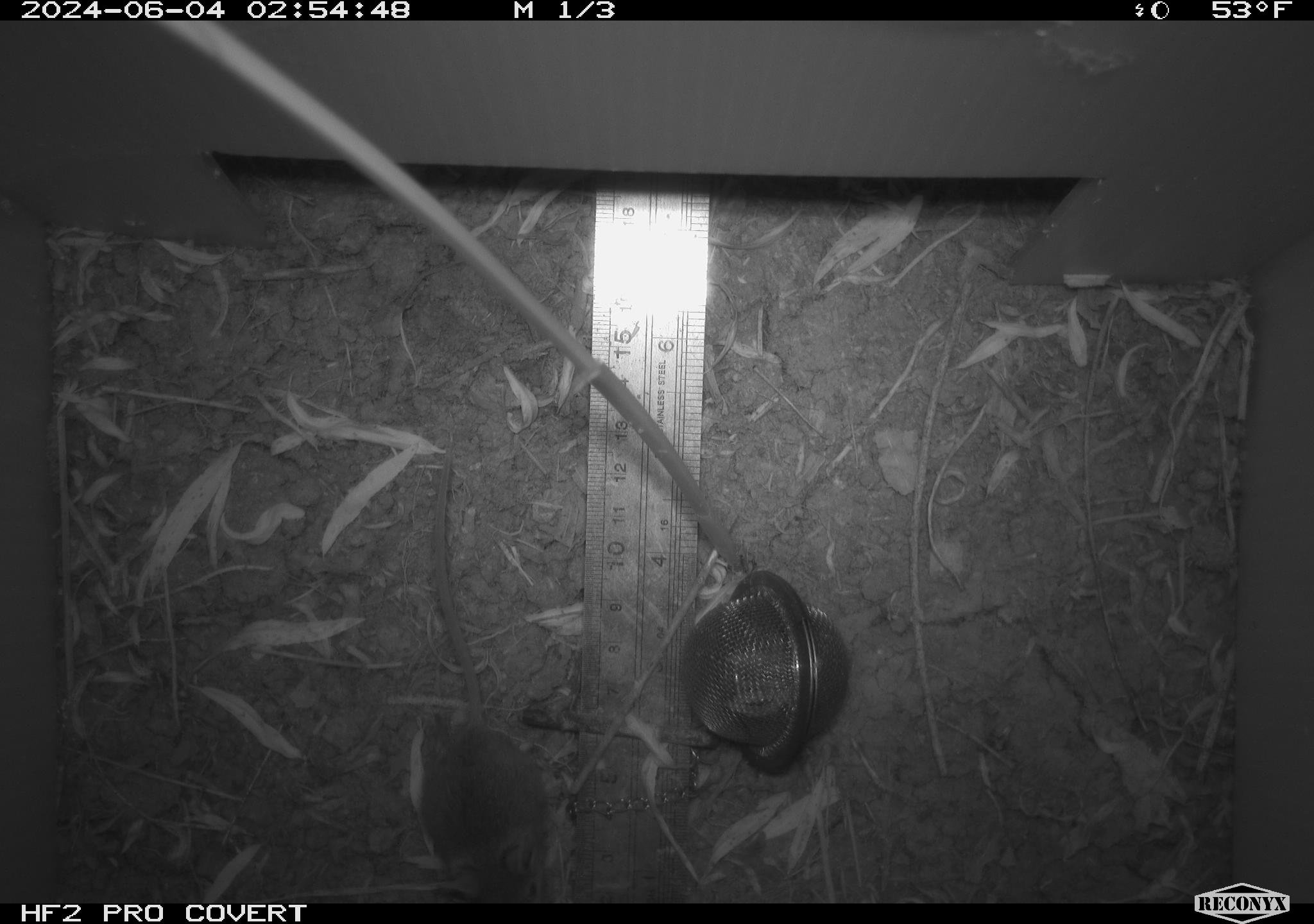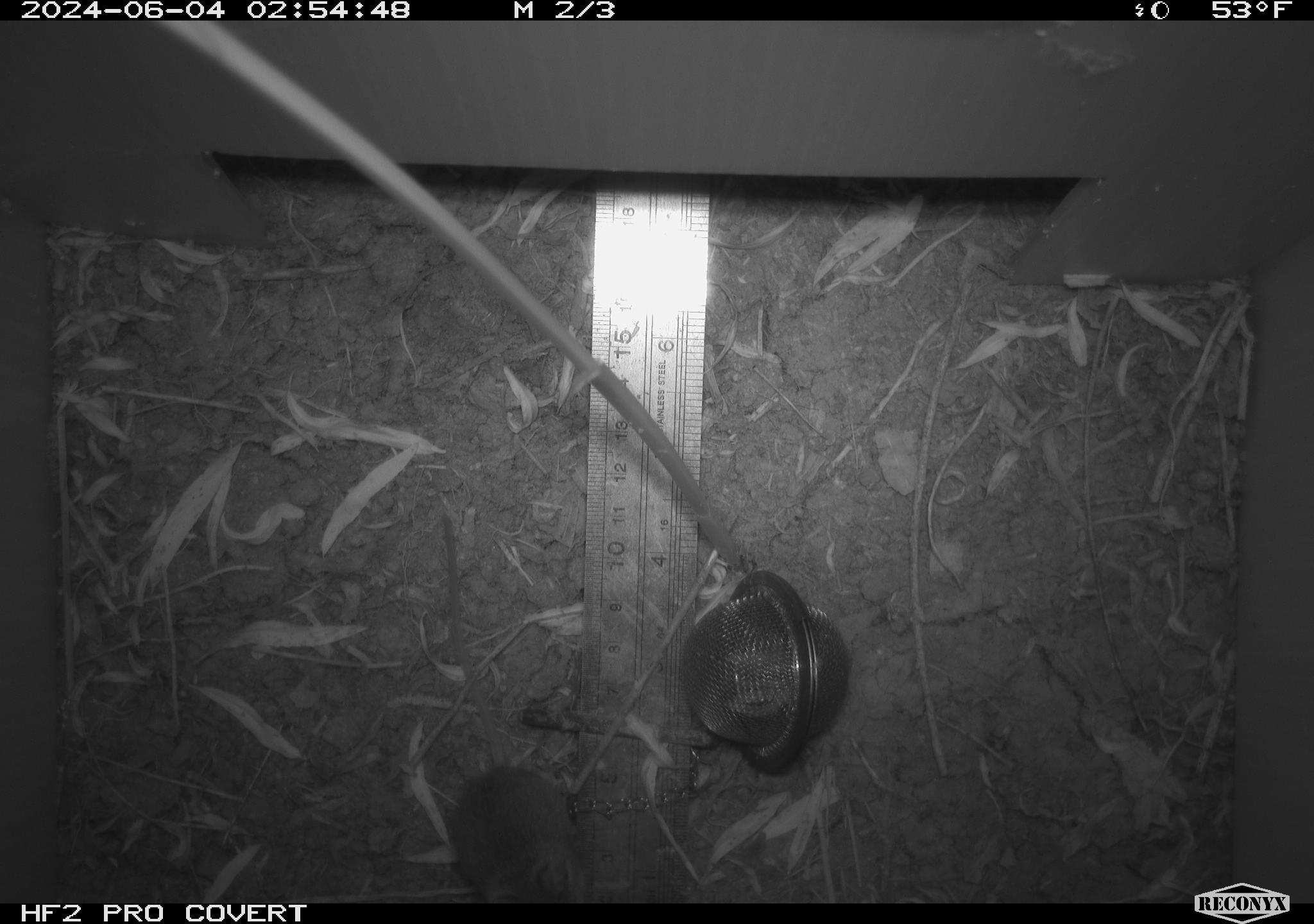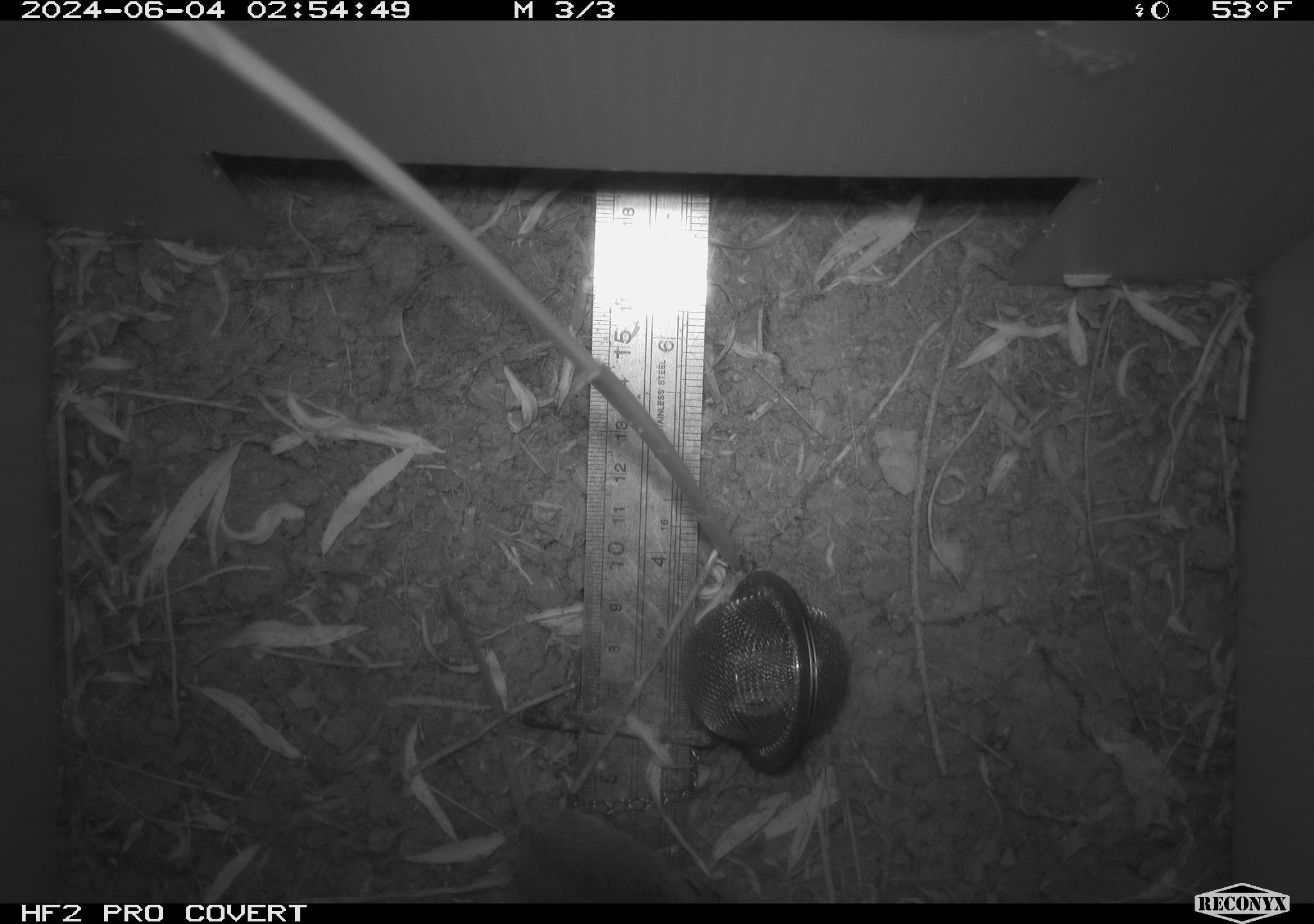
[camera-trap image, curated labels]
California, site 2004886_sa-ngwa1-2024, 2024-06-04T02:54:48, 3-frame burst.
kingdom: Animalia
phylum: Chordata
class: Mammalia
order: Rodentia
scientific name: Rodentia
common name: mouse species